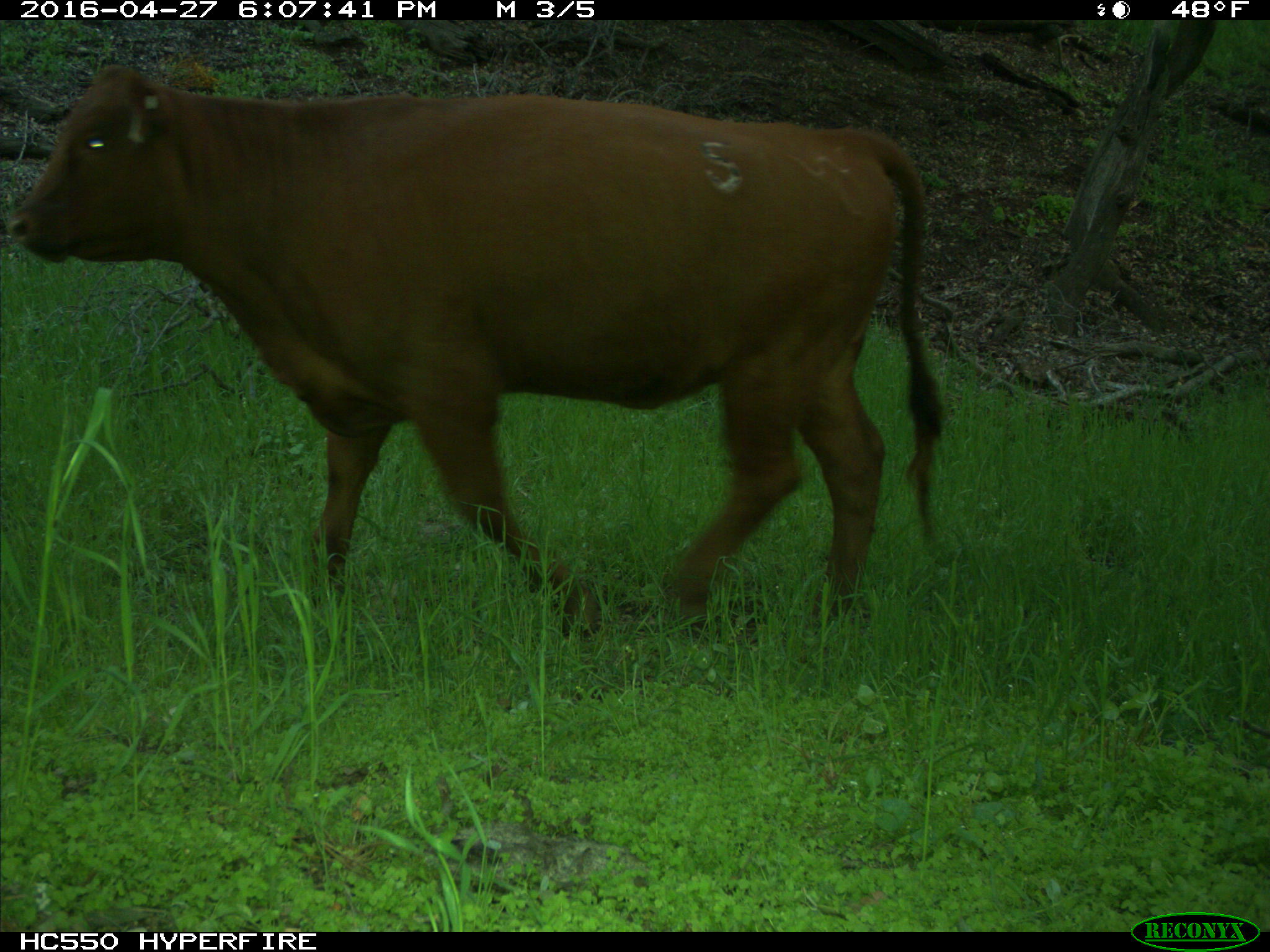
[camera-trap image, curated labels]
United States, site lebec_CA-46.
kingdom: Animalia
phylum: Chordata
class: Mammalia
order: Artiodactyla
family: Bovidae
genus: Bos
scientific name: Bos taurus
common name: domestic cow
Bos taurus (domestic cow).